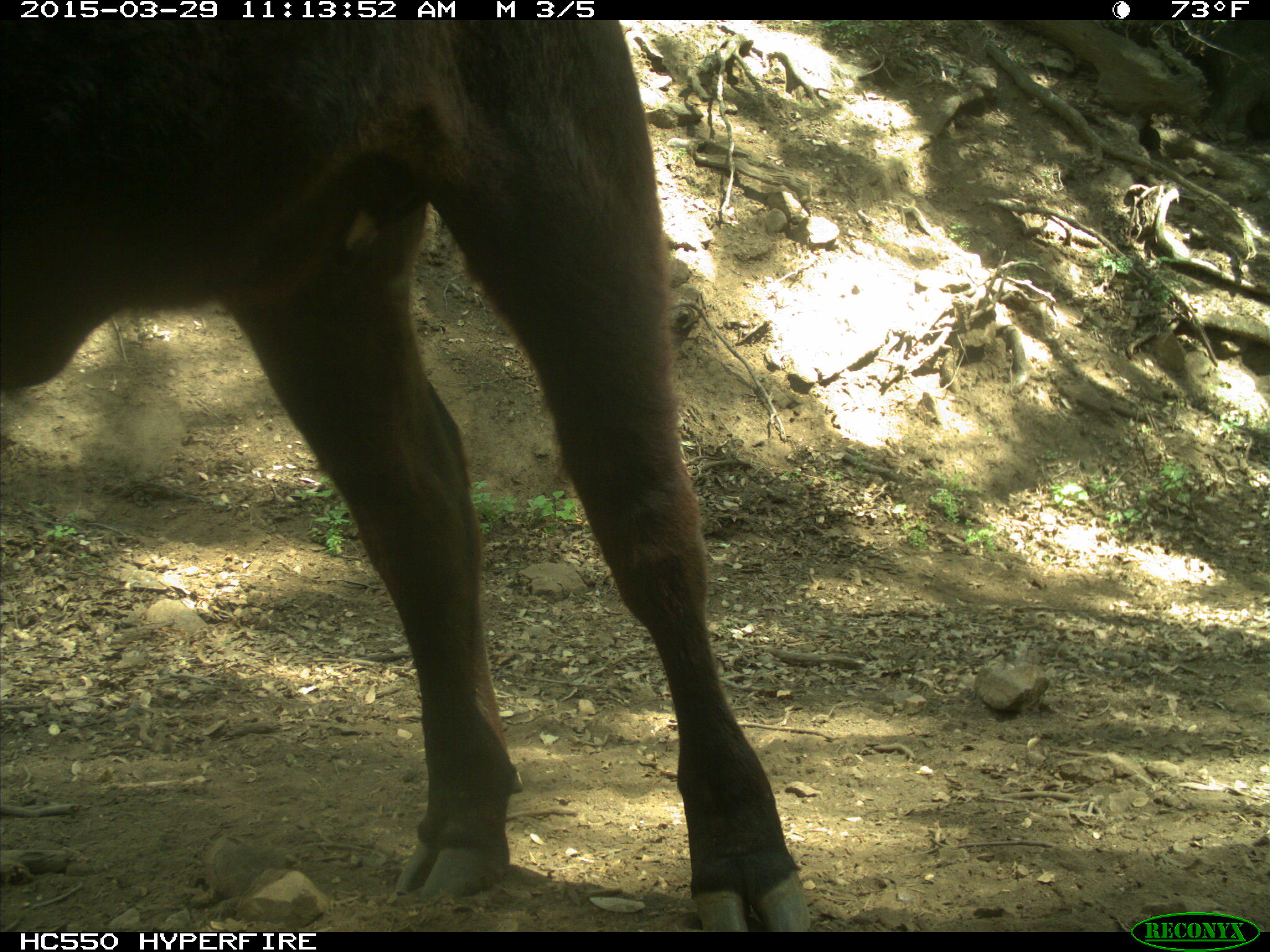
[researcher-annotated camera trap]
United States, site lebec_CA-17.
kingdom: Animalia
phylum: Chordata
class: Mammalia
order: Artiodactyla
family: Bovidae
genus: Bos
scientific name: Bos taurus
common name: domestic cow